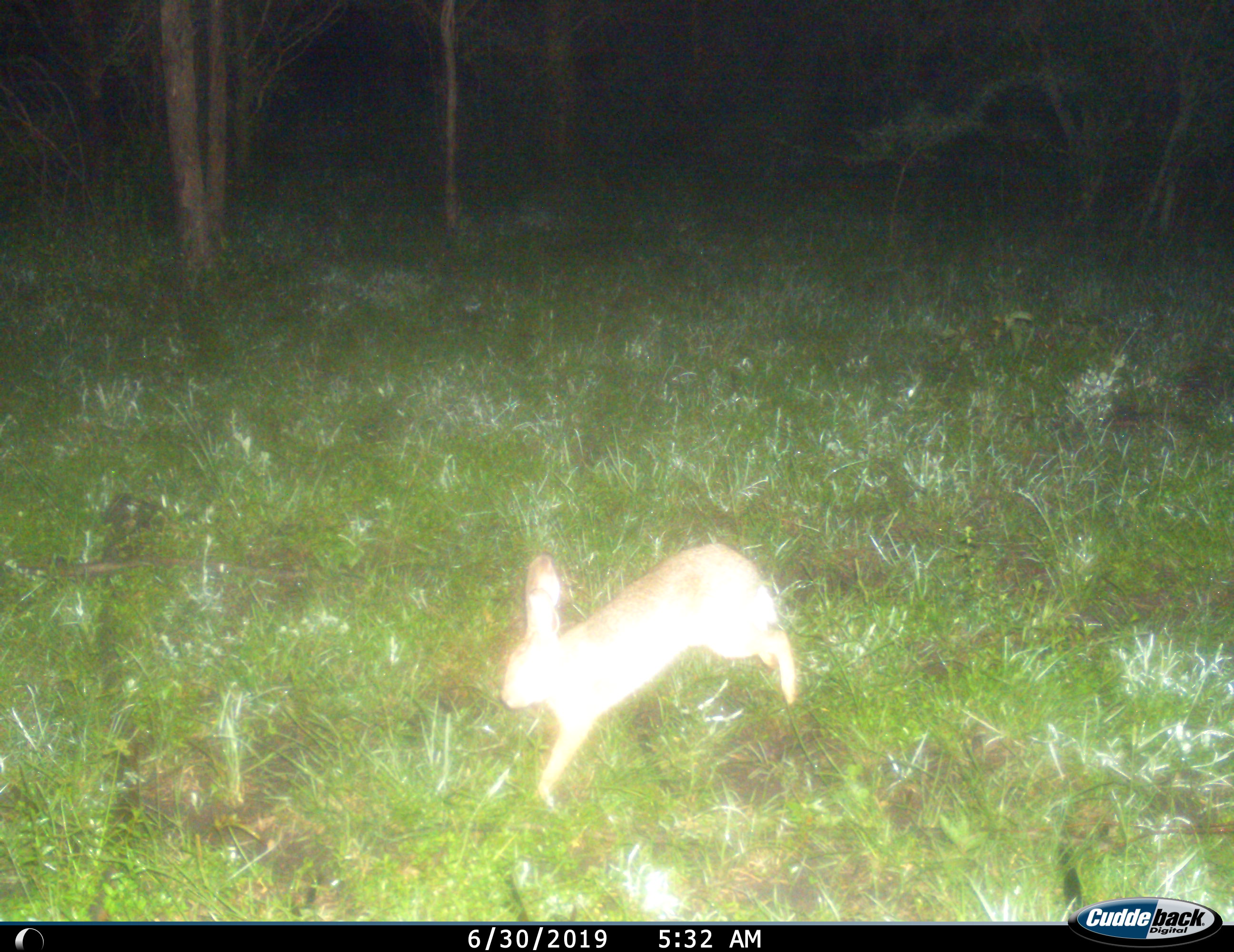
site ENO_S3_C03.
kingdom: Animalia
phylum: Chordata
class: Mammalia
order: Lagomorpha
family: Leporidae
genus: Lepus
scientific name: Lepus saxatilis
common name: scrub hare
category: haresavannah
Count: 1.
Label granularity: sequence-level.